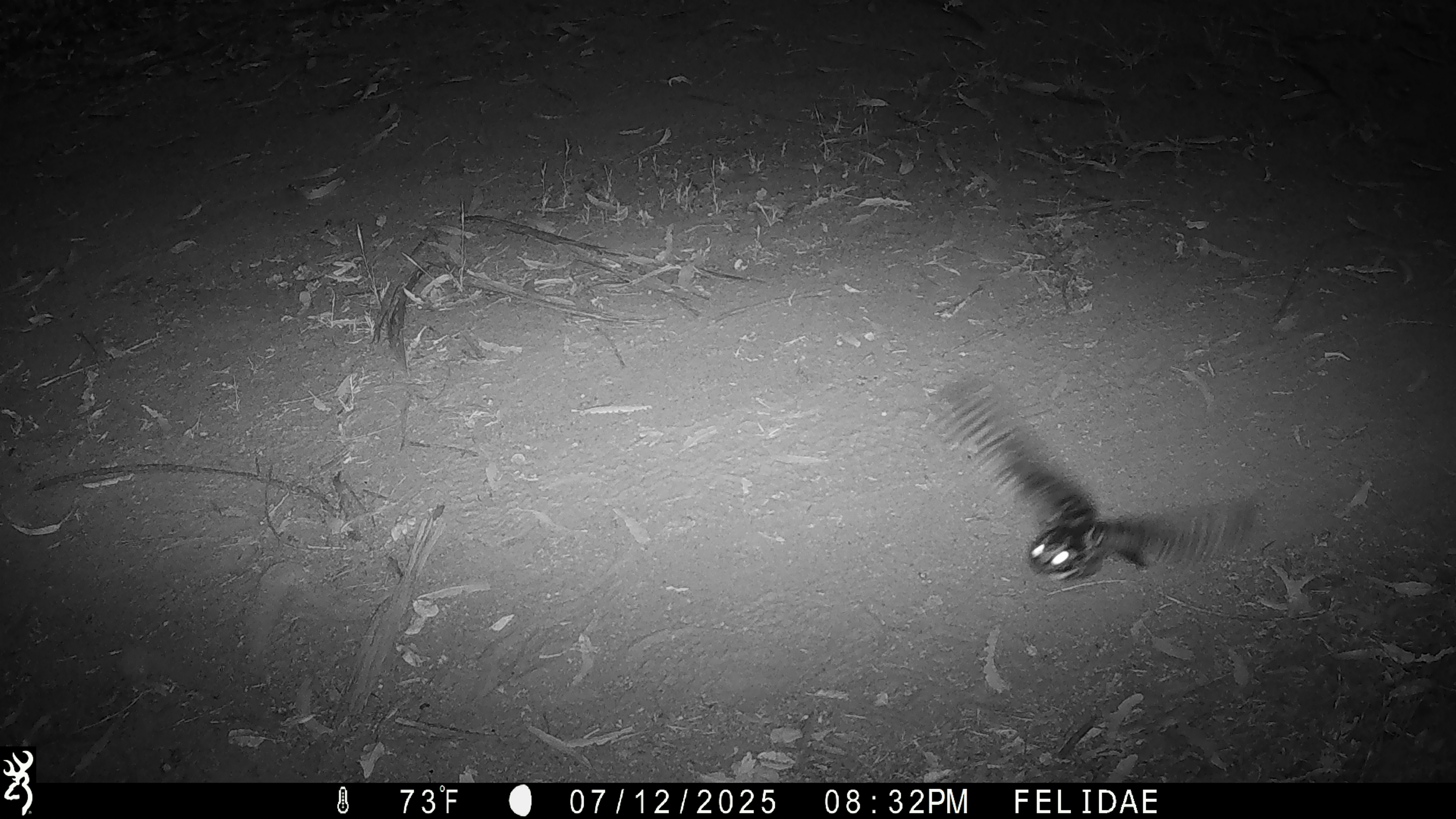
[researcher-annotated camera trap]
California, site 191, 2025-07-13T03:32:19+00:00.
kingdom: Animalia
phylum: Chordata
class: Aves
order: Caprimulgiformes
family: Caprimulgidae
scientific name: Caprimulgidae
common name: nightjar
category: unknown nightjar